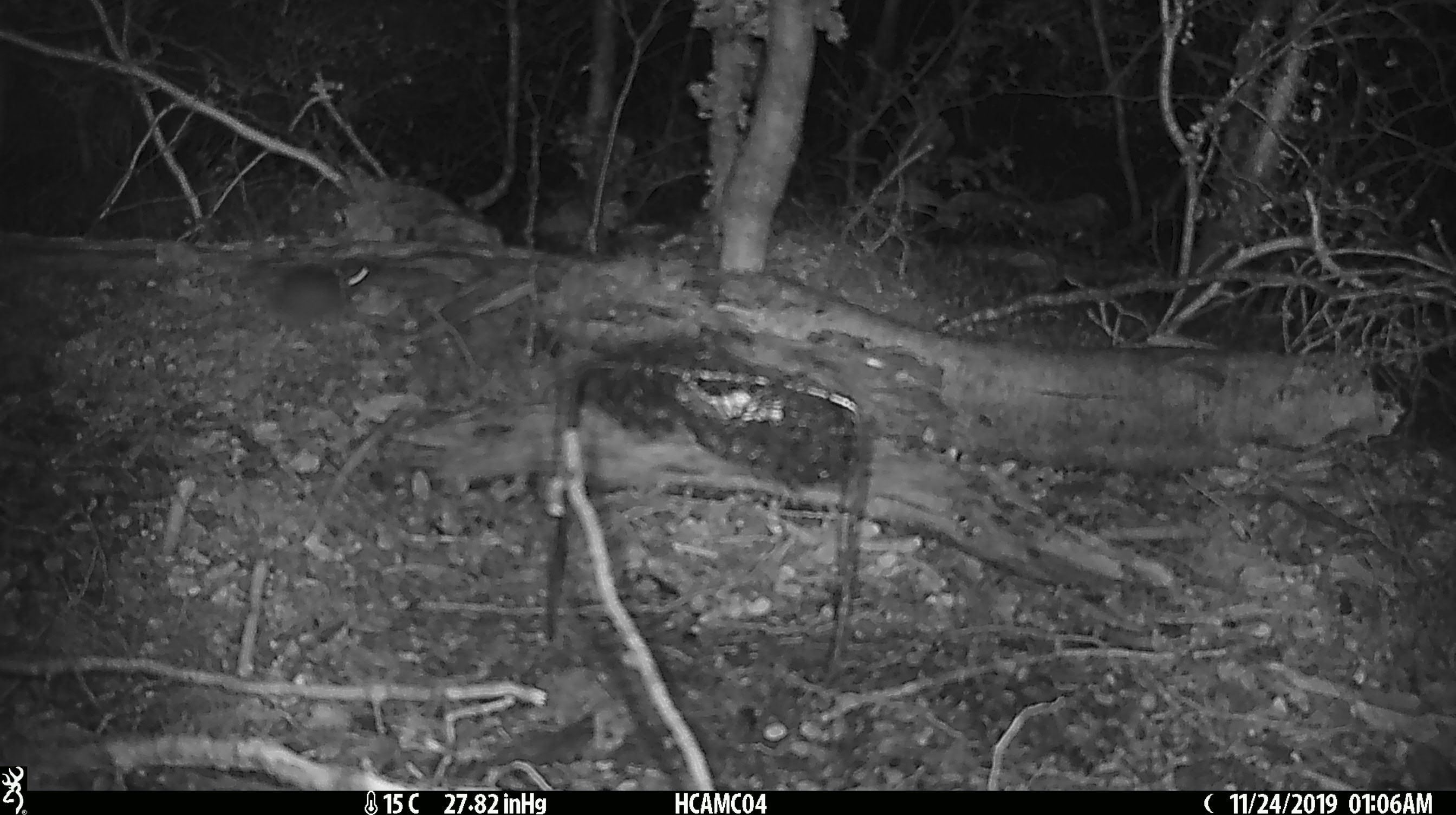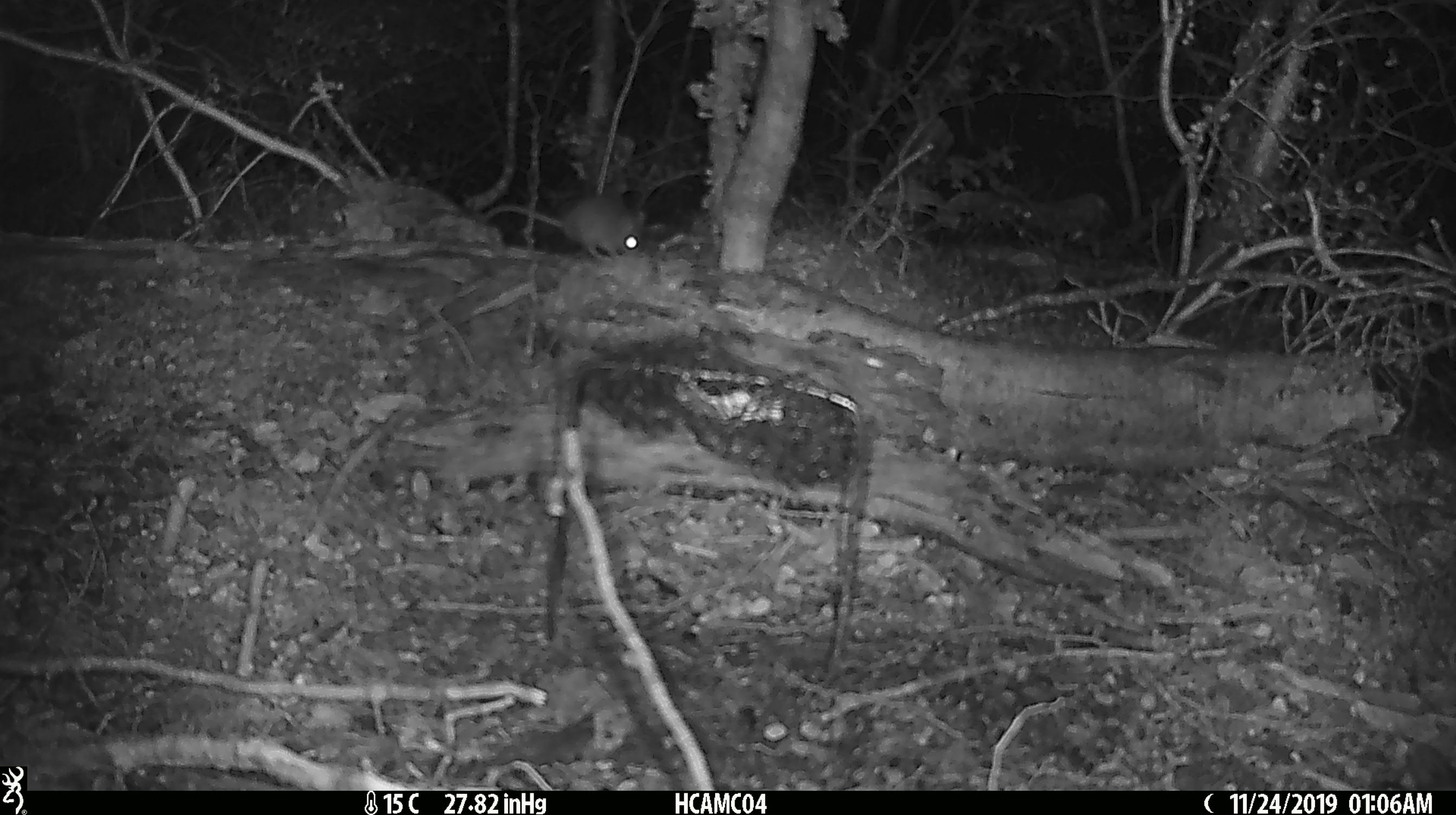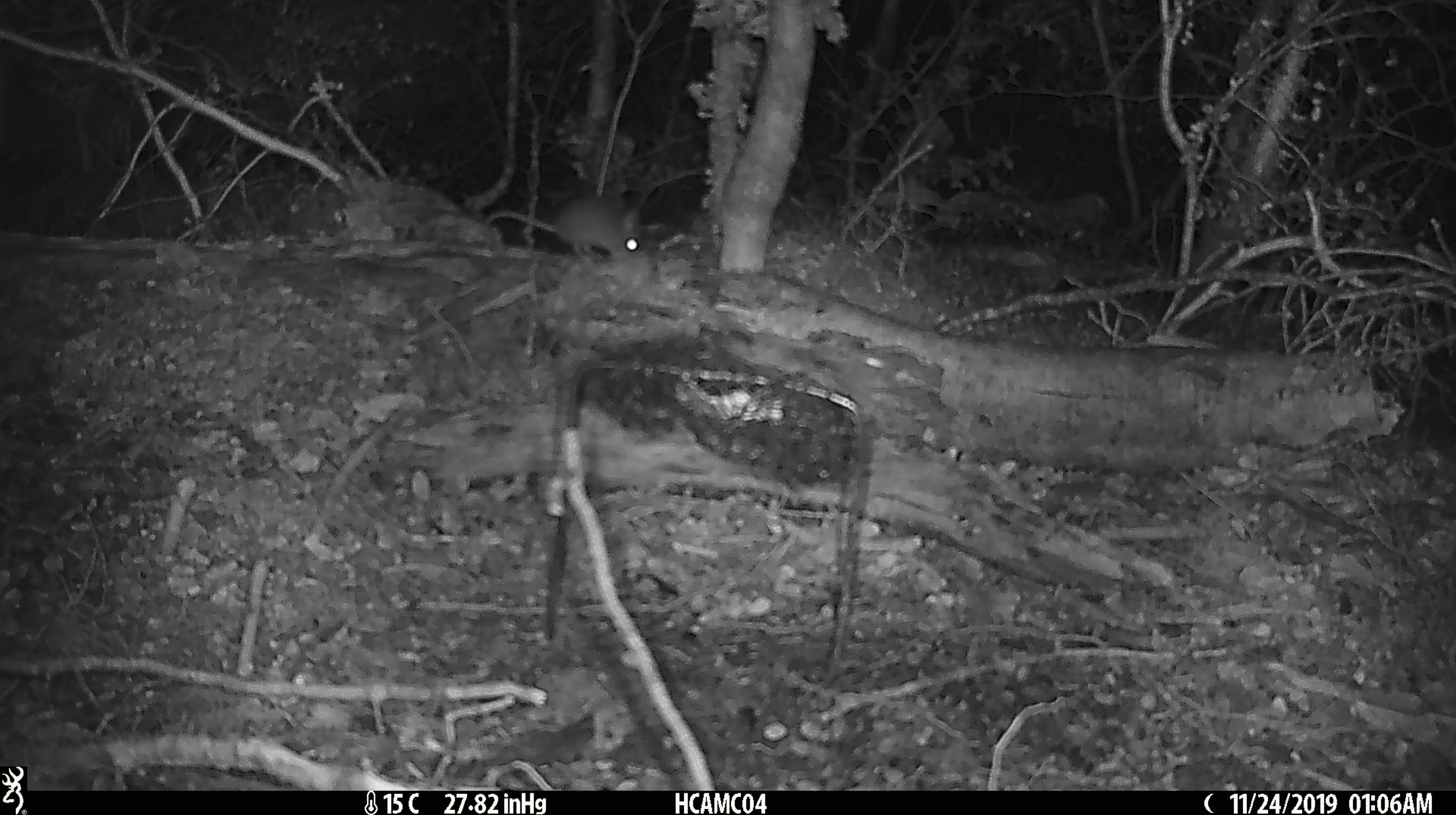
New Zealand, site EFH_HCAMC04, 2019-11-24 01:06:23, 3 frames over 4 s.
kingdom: Animalia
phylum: Chordata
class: Mammalia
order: Rodentia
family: Muridae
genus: Mus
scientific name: Mus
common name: mouse